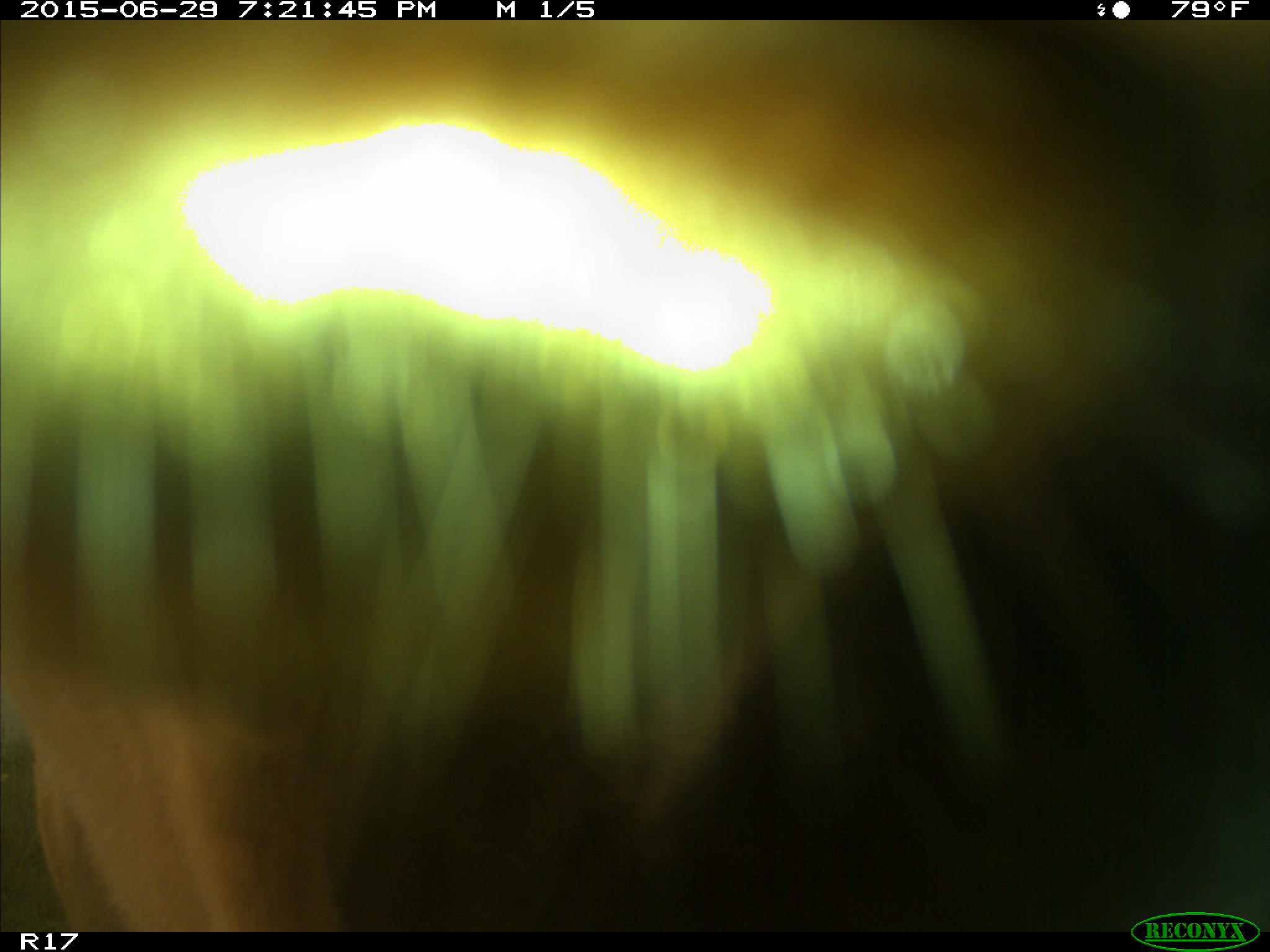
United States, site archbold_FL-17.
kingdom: Animalia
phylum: Chordata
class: Mammalia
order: Artiodactyla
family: Bovidae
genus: Bos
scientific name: Bos taurus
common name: domestic cow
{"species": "Bos taurus (domestic cow)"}